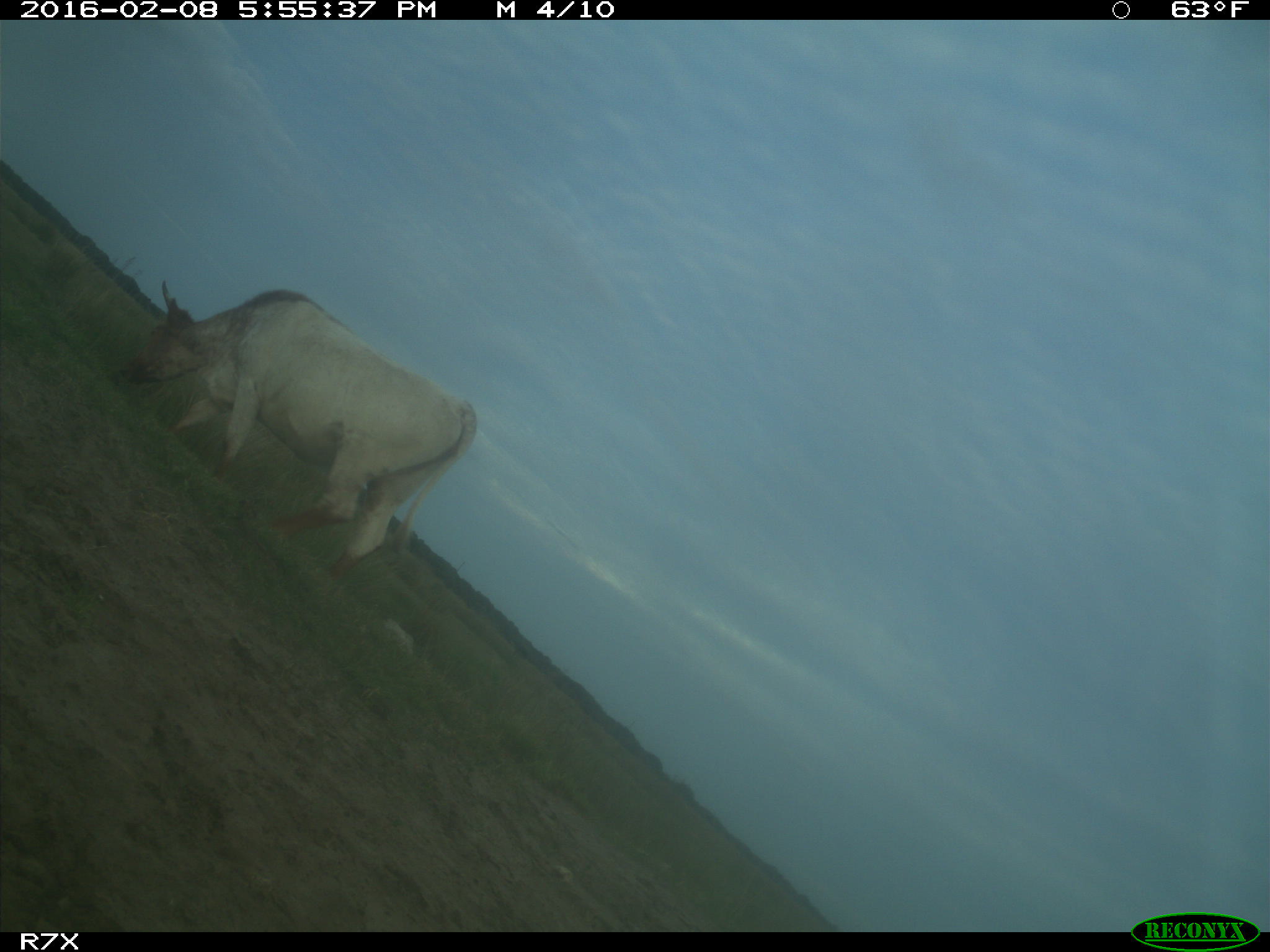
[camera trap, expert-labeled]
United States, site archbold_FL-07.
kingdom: Animalia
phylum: Chordata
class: Mammalia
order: Artiodactyla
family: Bovidae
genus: Bos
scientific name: Bos taurus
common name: domestic cow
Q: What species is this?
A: Bos taurus (domestic cow).